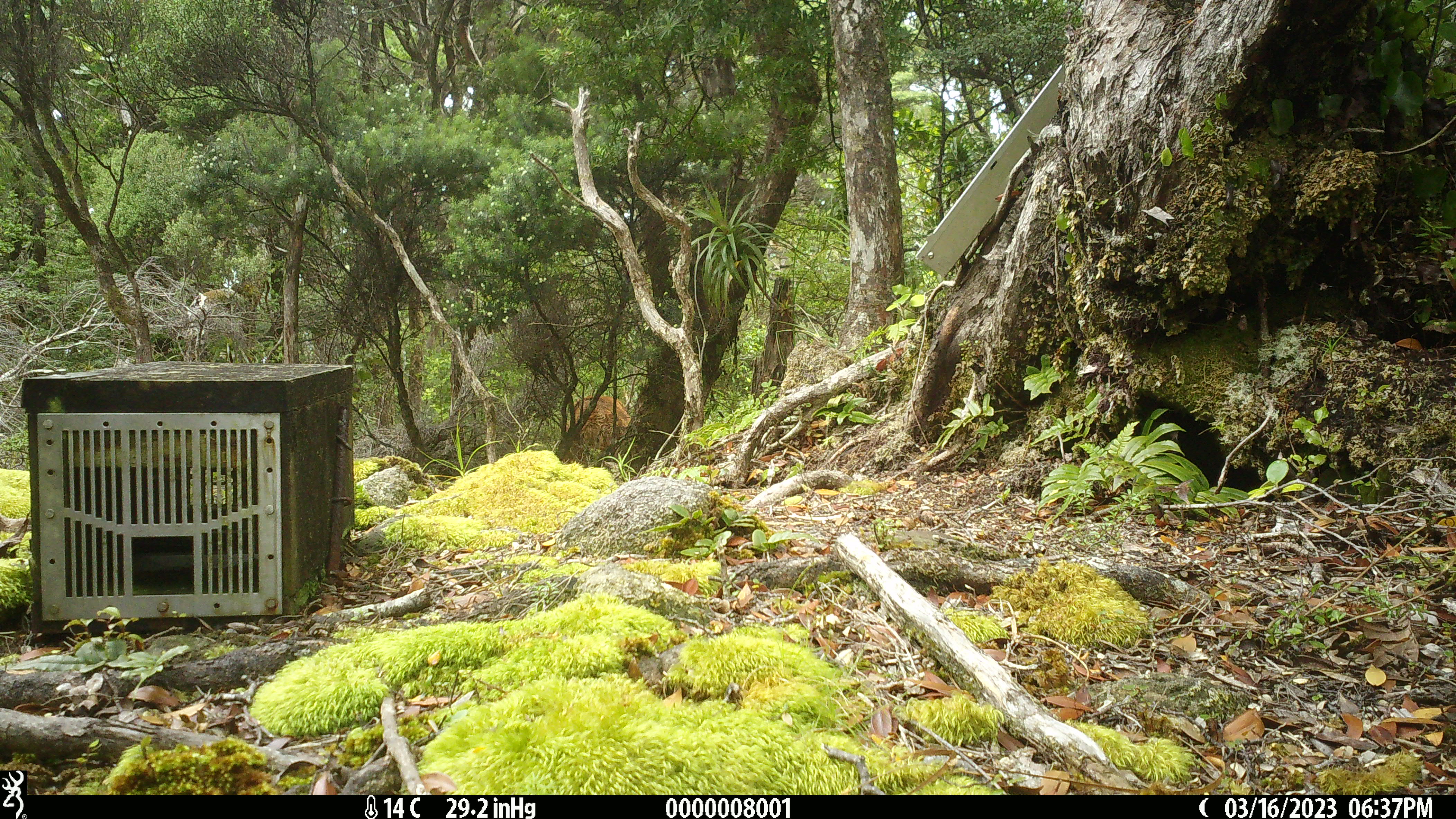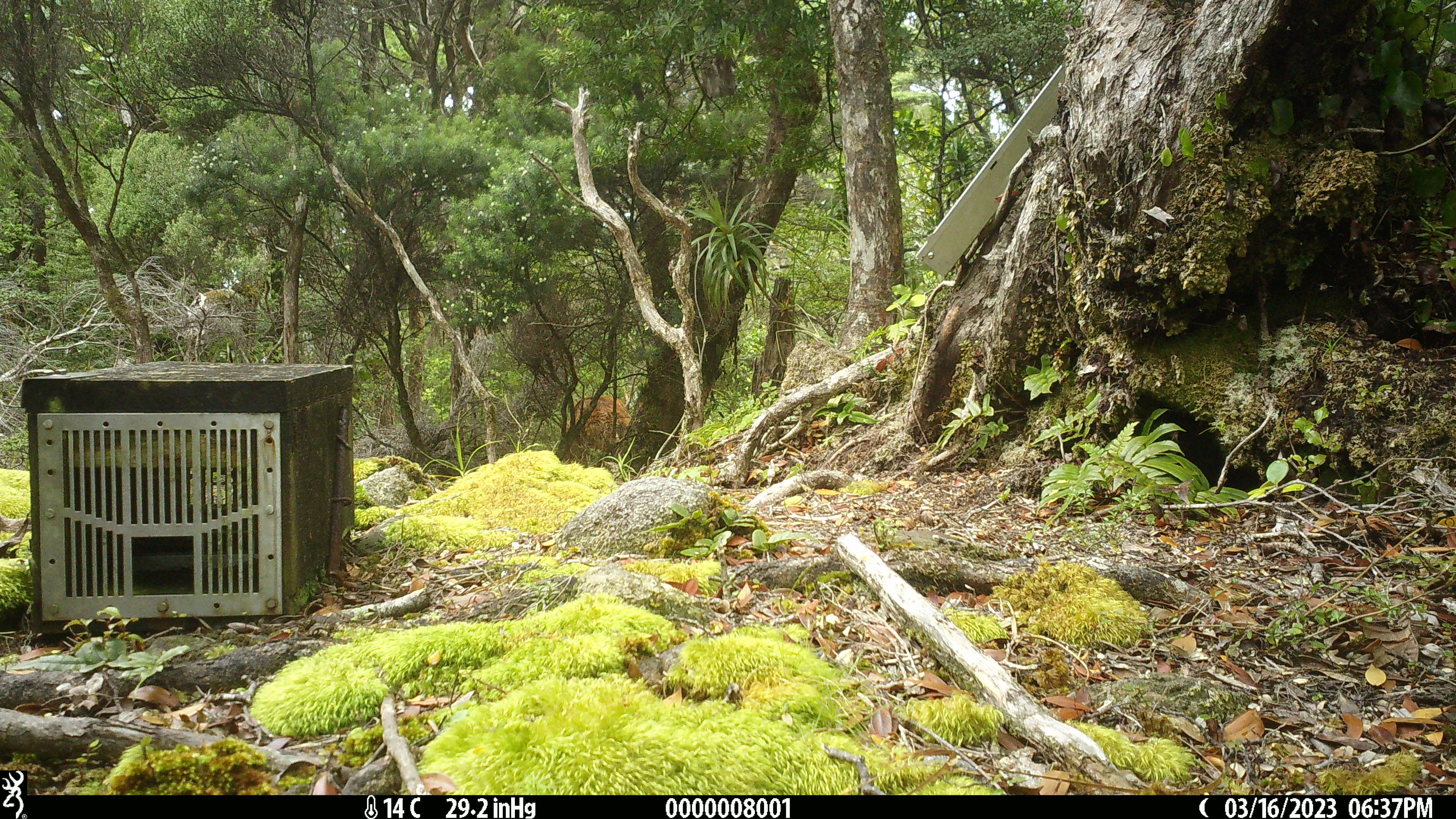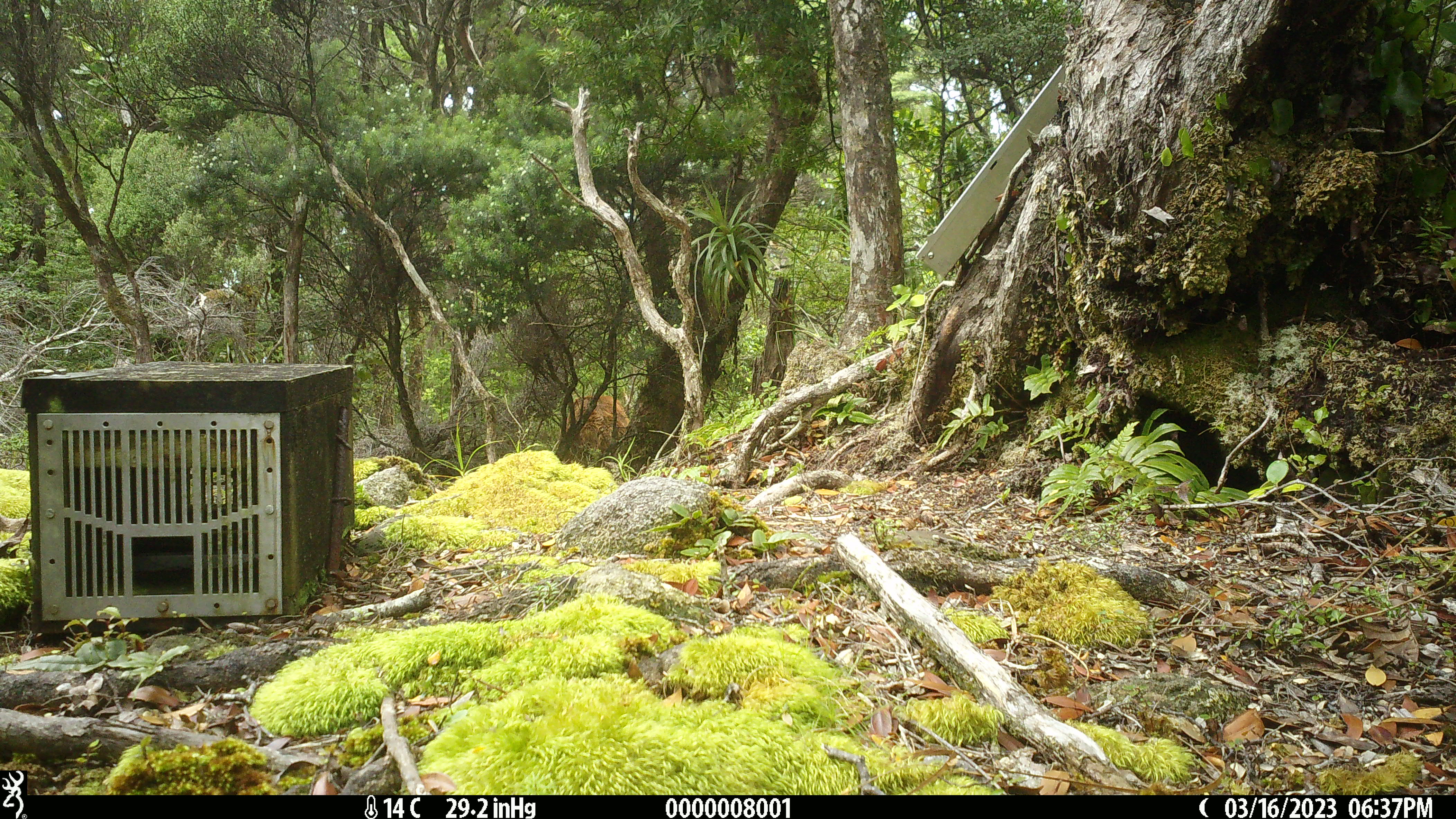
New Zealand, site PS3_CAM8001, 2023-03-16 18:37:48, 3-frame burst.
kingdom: Animalia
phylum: Chordata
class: Mammalia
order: Artiodactyla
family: Cervidae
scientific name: Cervidae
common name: deer